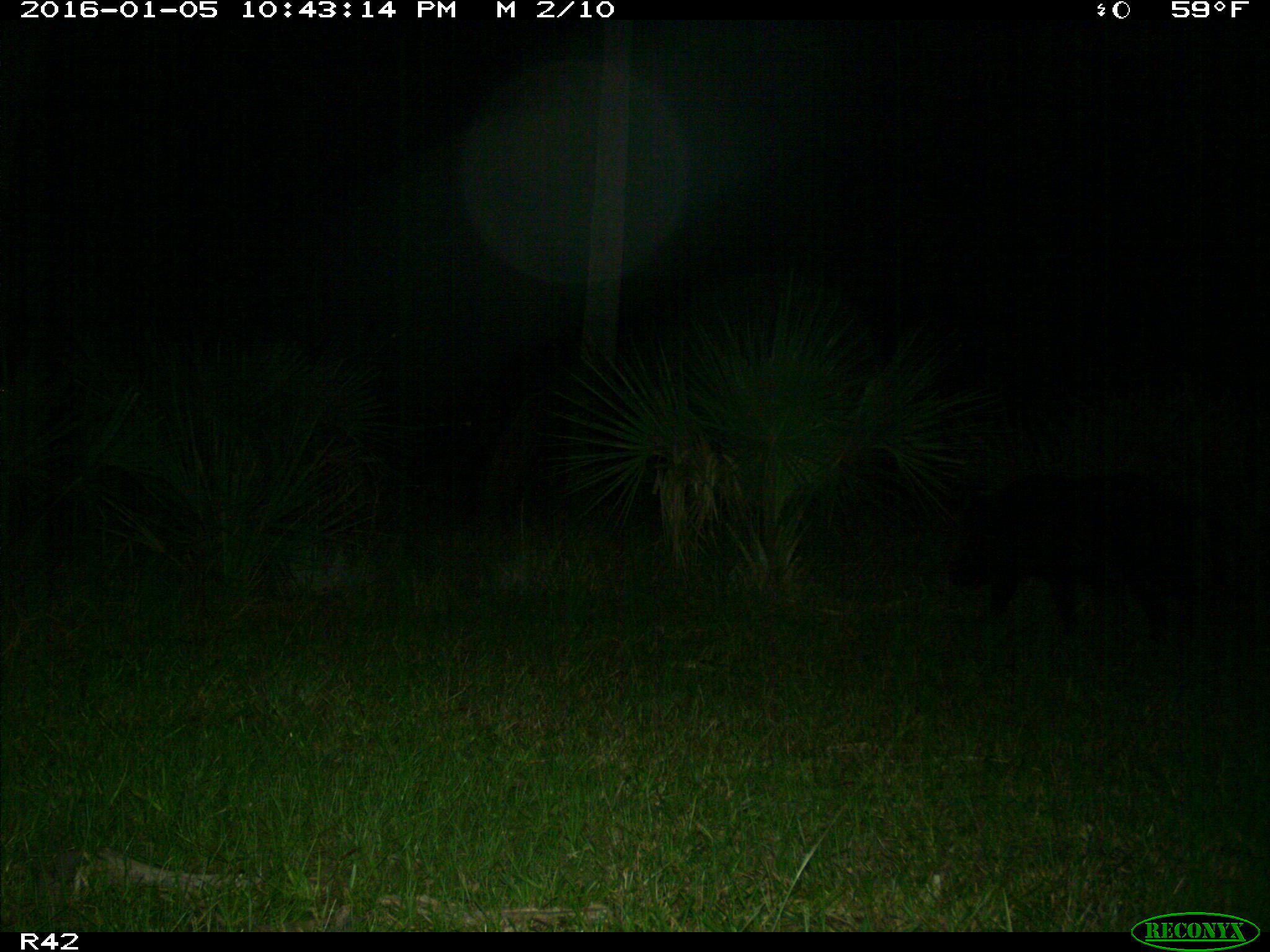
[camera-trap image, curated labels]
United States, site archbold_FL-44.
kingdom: Animalia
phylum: Chordata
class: Mammalia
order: Artiodactyla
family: Suidae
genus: Sus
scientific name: Sus scrofa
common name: wild boar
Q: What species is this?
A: Sus scrofa (wild boar).